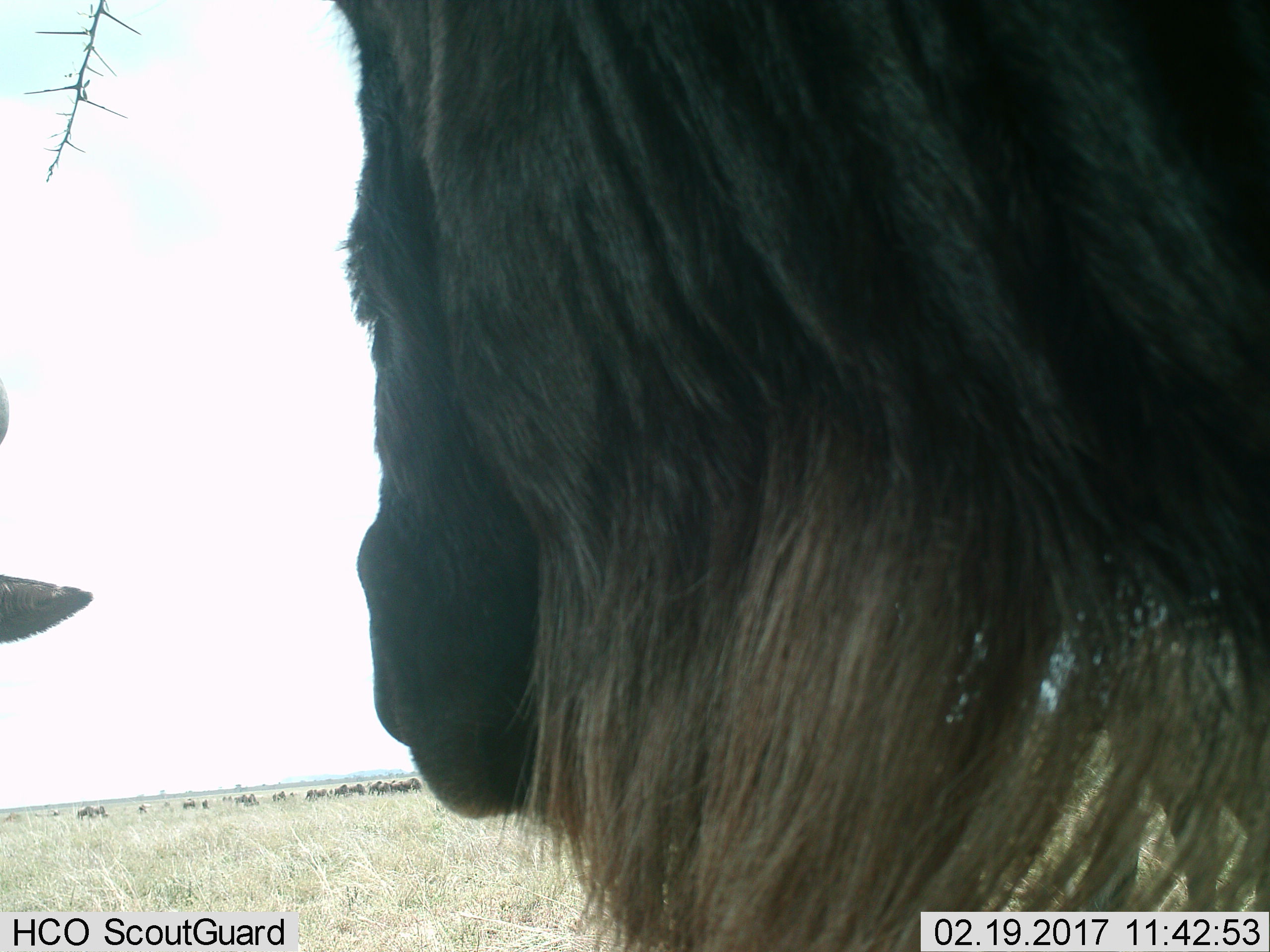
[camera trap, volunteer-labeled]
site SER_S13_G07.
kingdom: Animalia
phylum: Chordata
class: Mammalia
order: Artiodactyla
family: Bovidae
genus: Connochaetes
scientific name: Connochaetes taurinus taurinus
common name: blue wildebeest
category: wildebeestblue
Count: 11-50.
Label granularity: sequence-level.